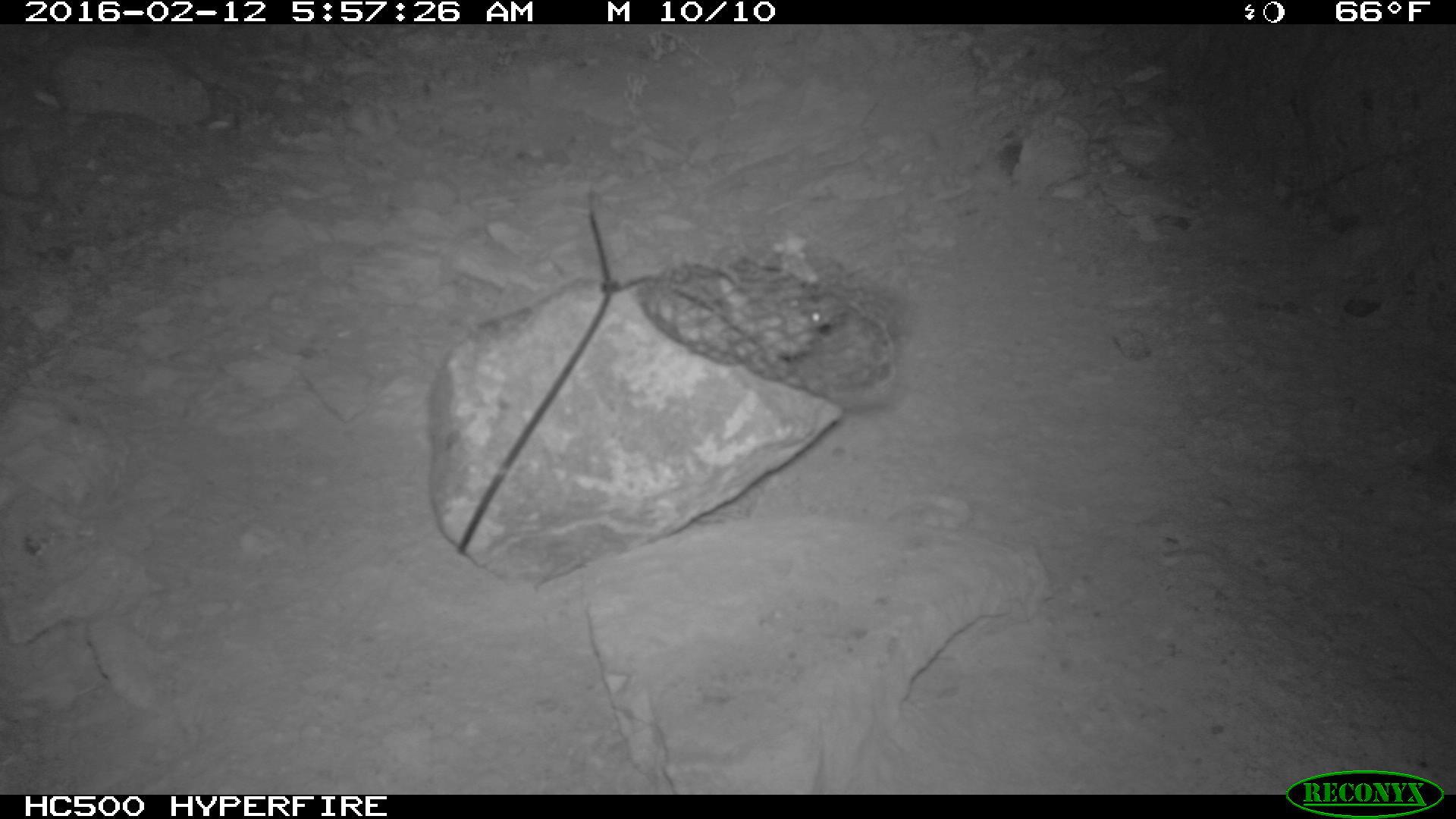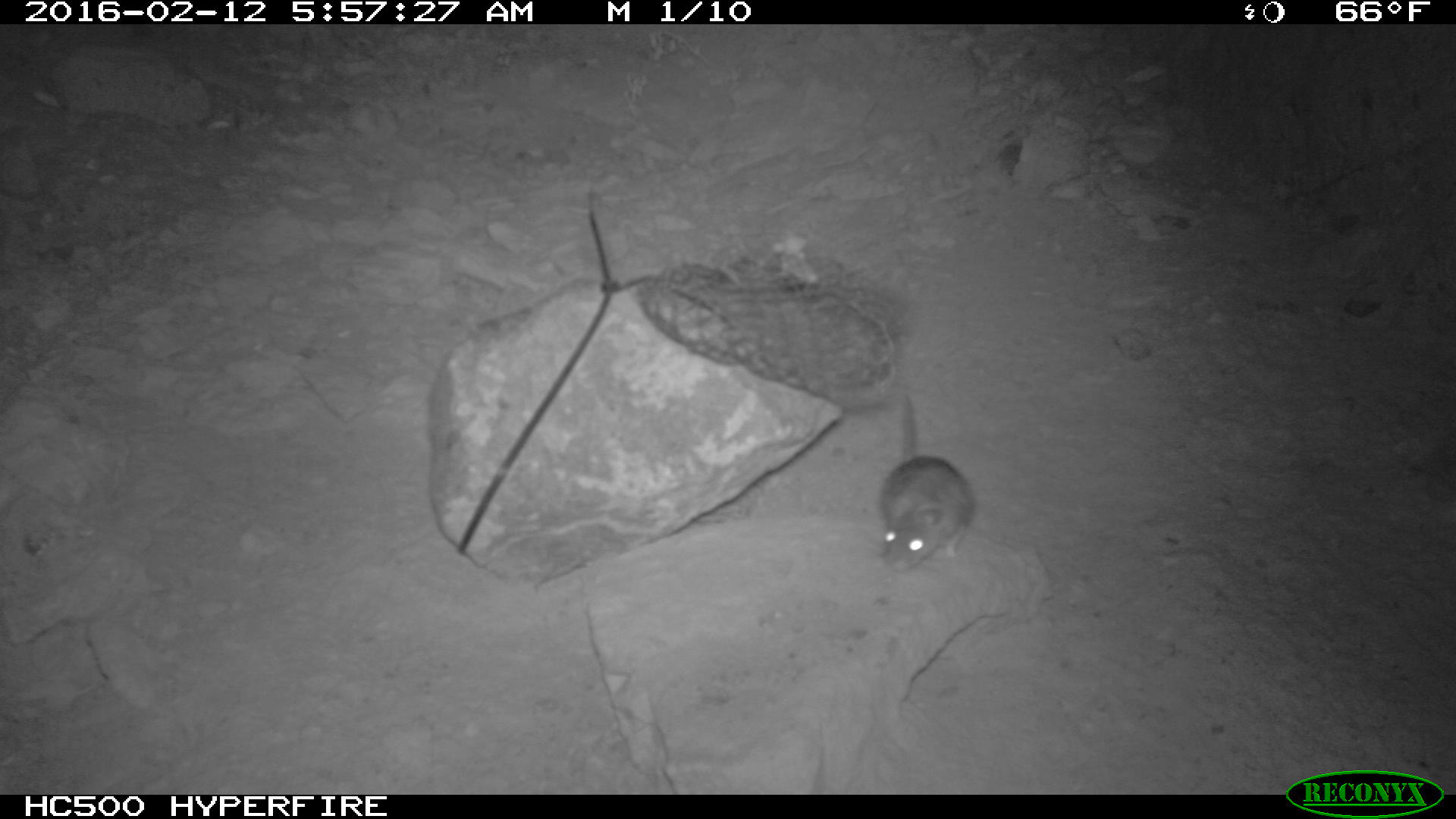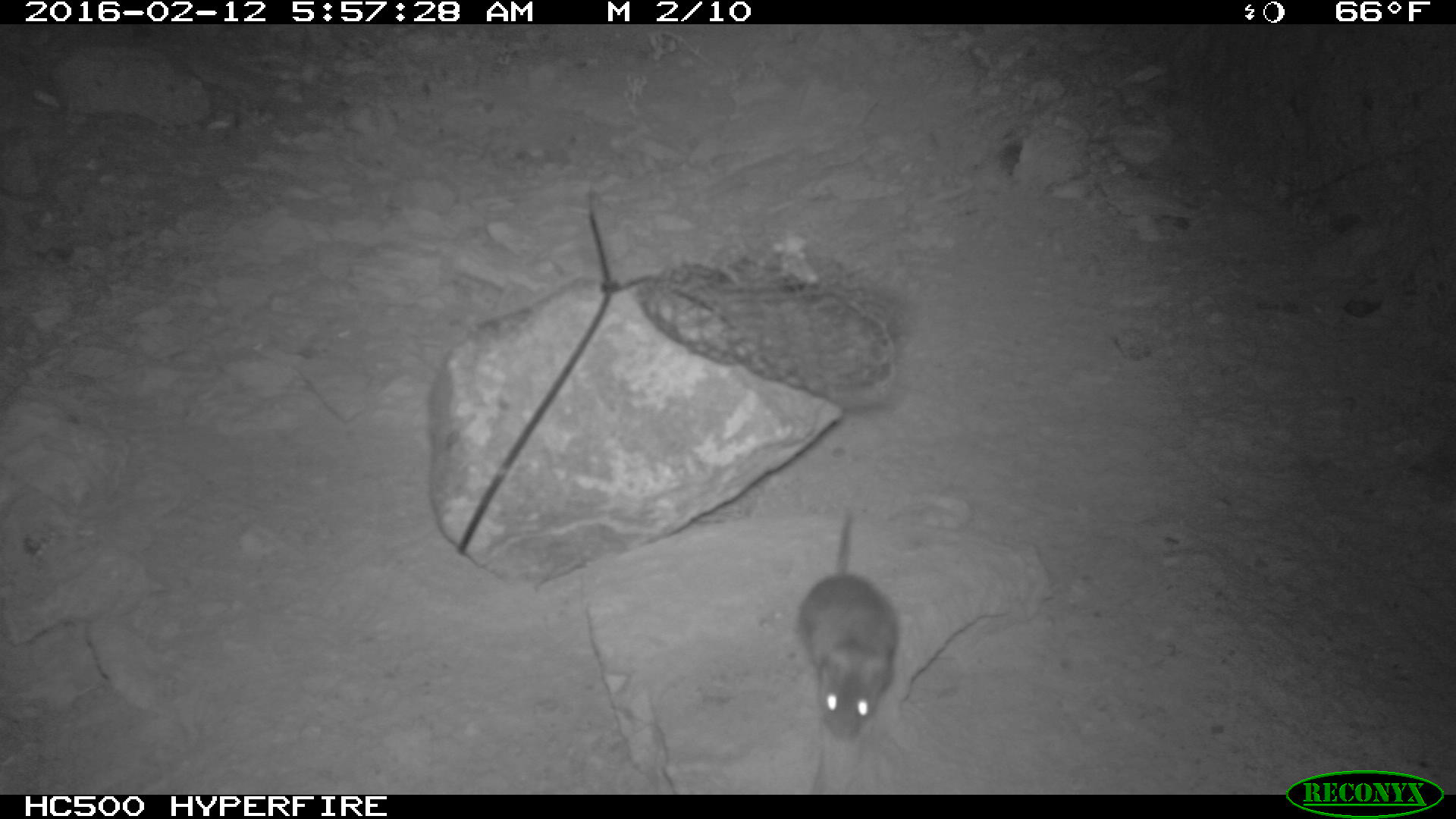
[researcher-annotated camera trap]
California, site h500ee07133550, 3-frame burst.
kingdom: Animalia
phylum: Chordata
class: Mammalia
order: Rodentia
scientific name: Rodentia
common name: rodent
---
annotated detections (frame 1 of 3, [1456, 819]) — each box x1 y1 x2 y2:
rodent: 758 265 841 328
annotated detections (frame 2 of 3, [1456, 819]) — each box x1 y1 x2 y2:
rodent: 880 394 972 571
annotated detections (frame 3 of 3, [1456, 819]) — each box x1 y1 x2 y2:
rodent: 797 509 899 739